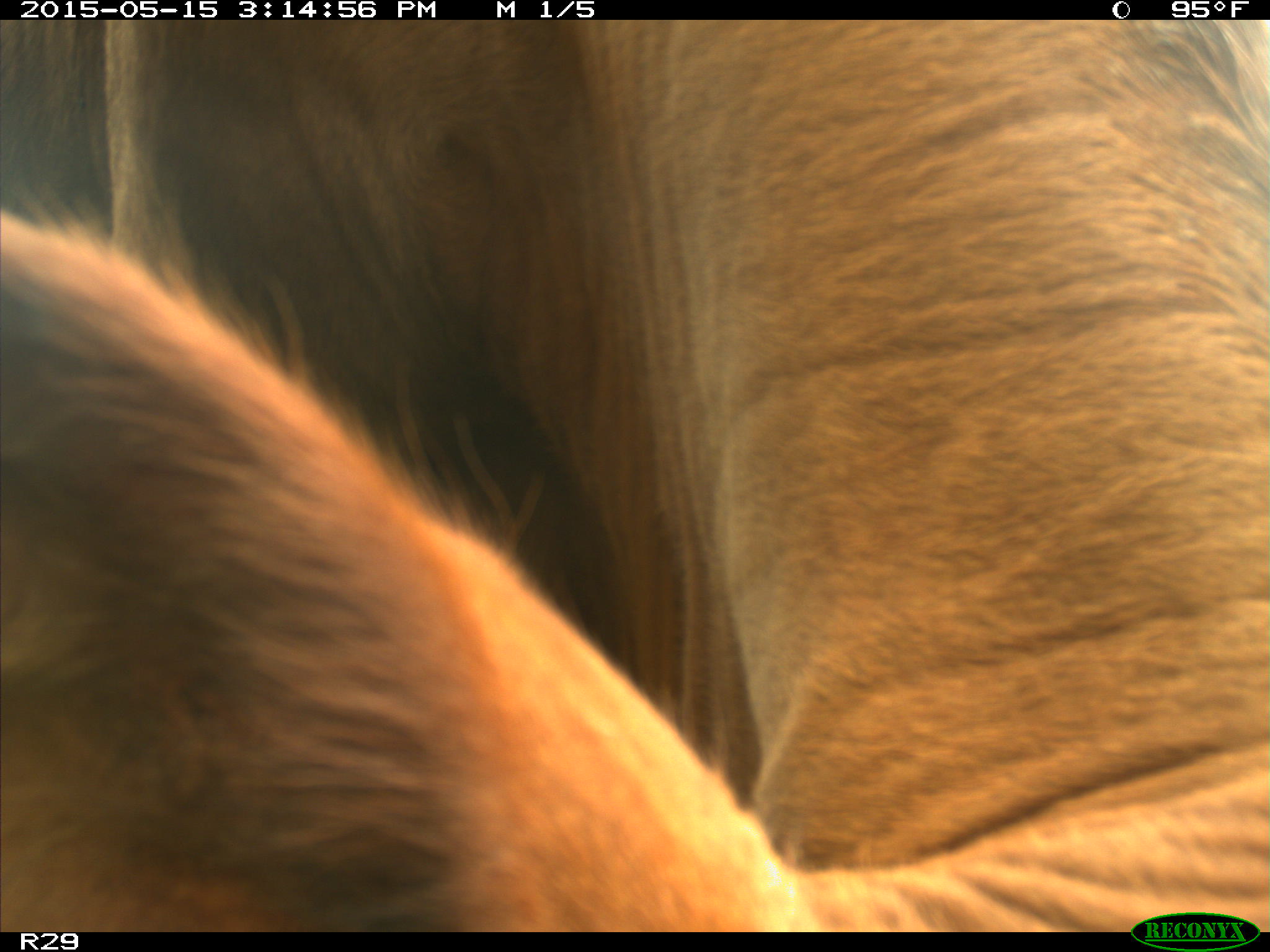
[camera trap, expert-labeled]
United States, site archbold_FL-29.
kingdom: Animalia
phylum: Chordata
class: Mammalia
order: Artiodactyla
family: Bovidae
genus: Bos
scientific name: Bos taurus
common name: domestic cow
Bos taurus (domestic cow).